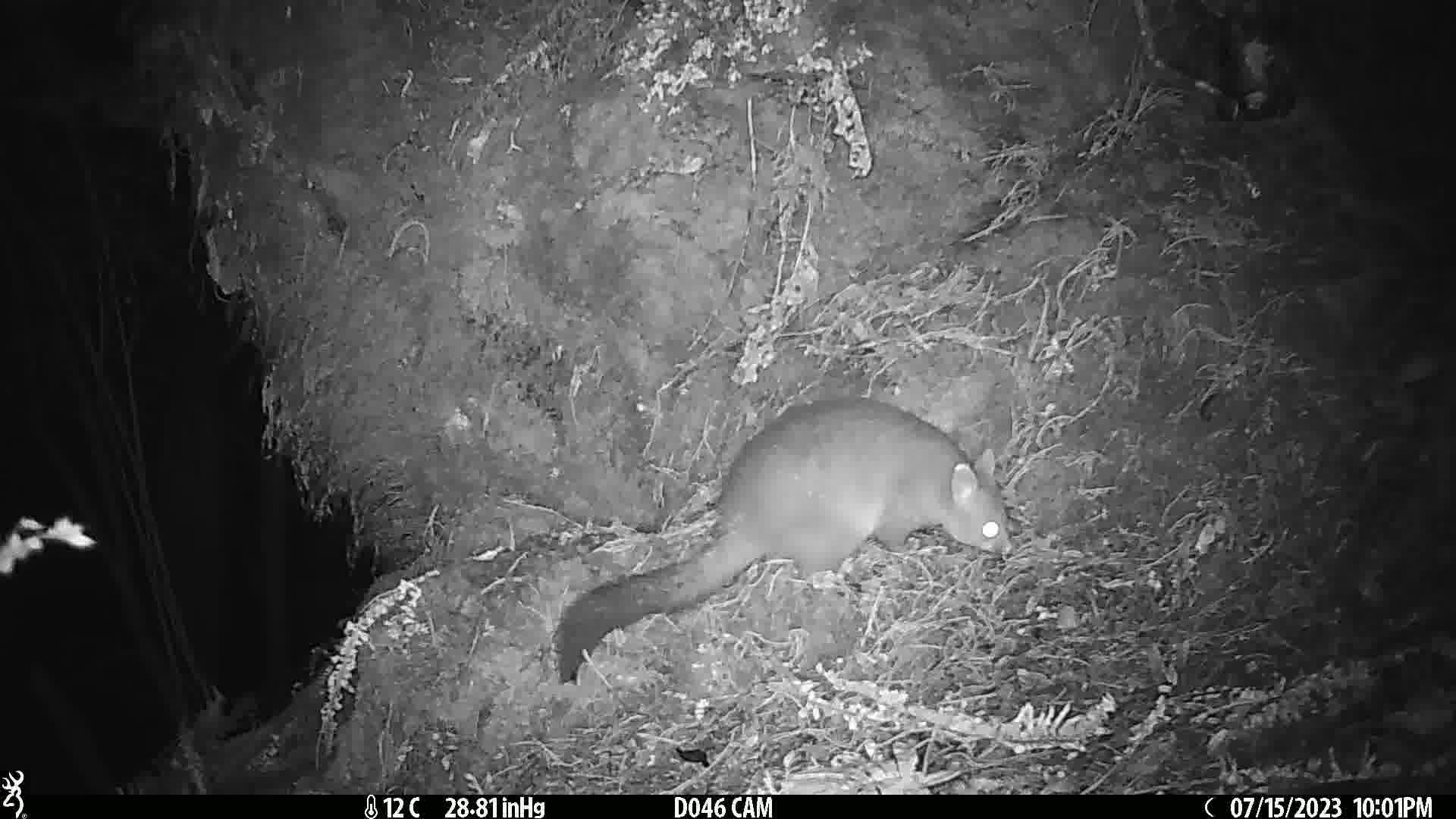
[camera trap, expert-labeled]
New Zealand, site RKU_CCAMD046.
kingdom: Animalia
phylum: Chordata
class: Mammalia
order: Diprotodontia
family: Phalangeridae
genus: Trichosurus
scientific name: Trichosurus vulpecula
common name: common brushtail possum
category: possum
Possum (common brushtail possum) (Trichosurus vulpecula).